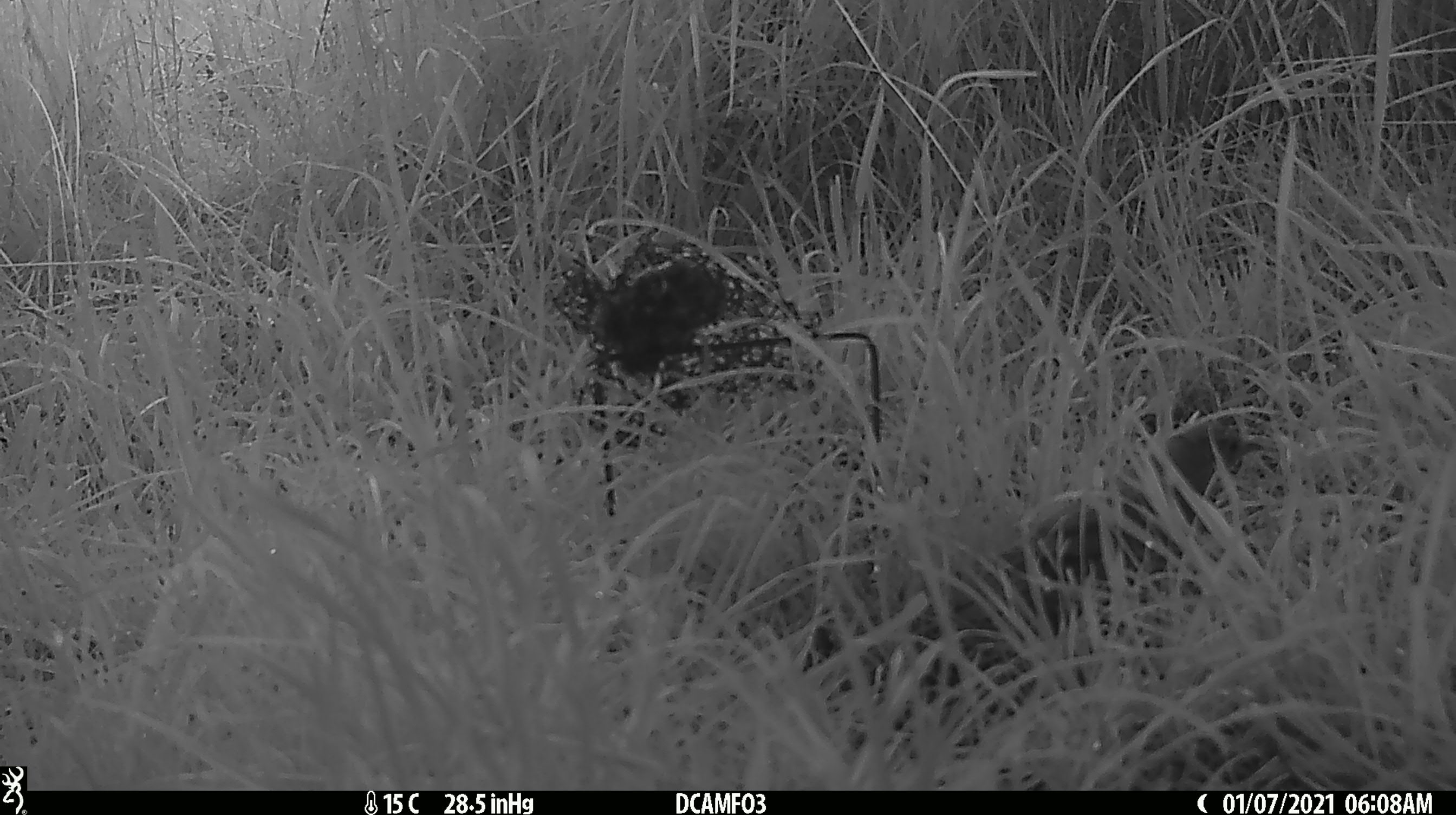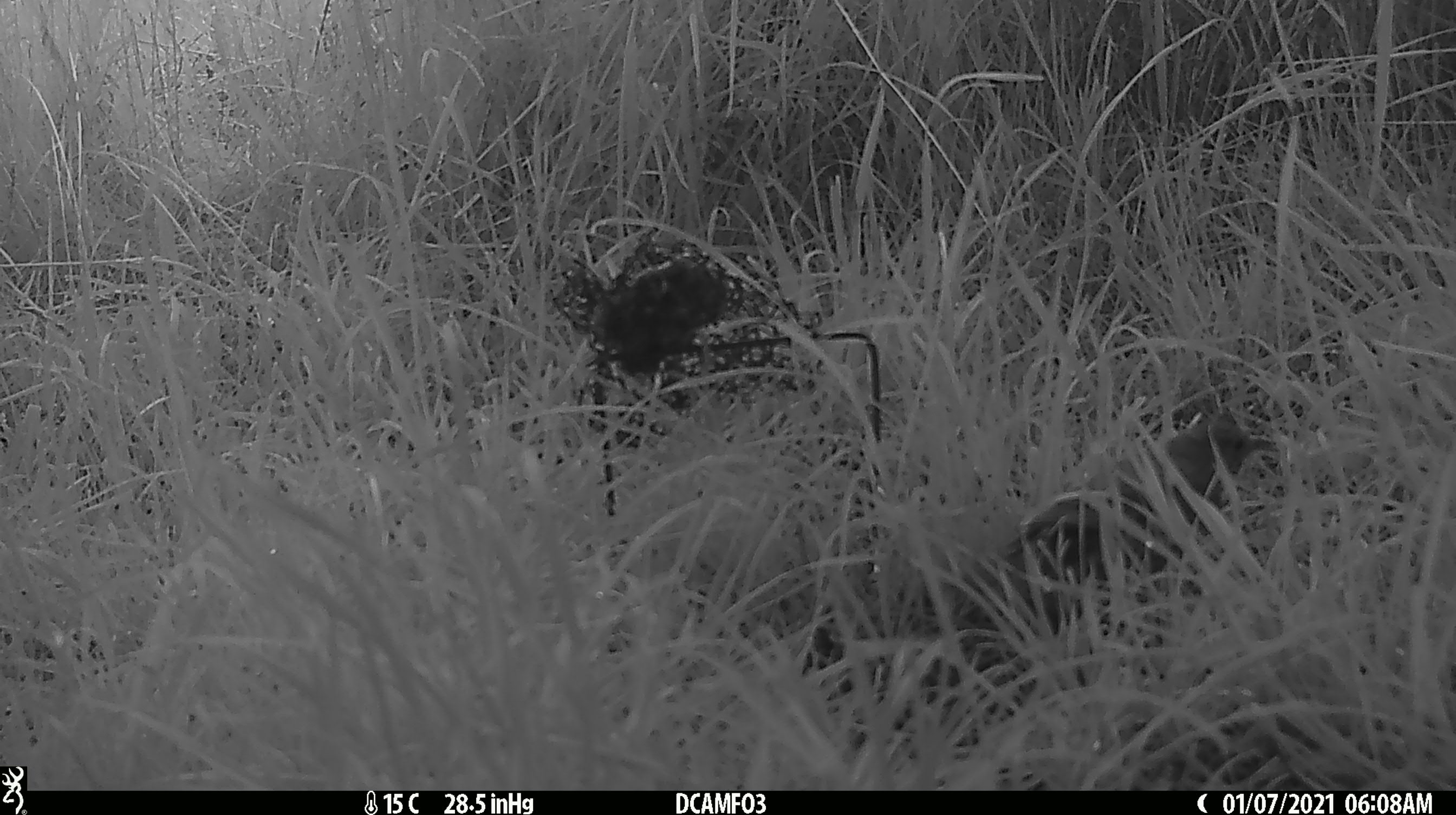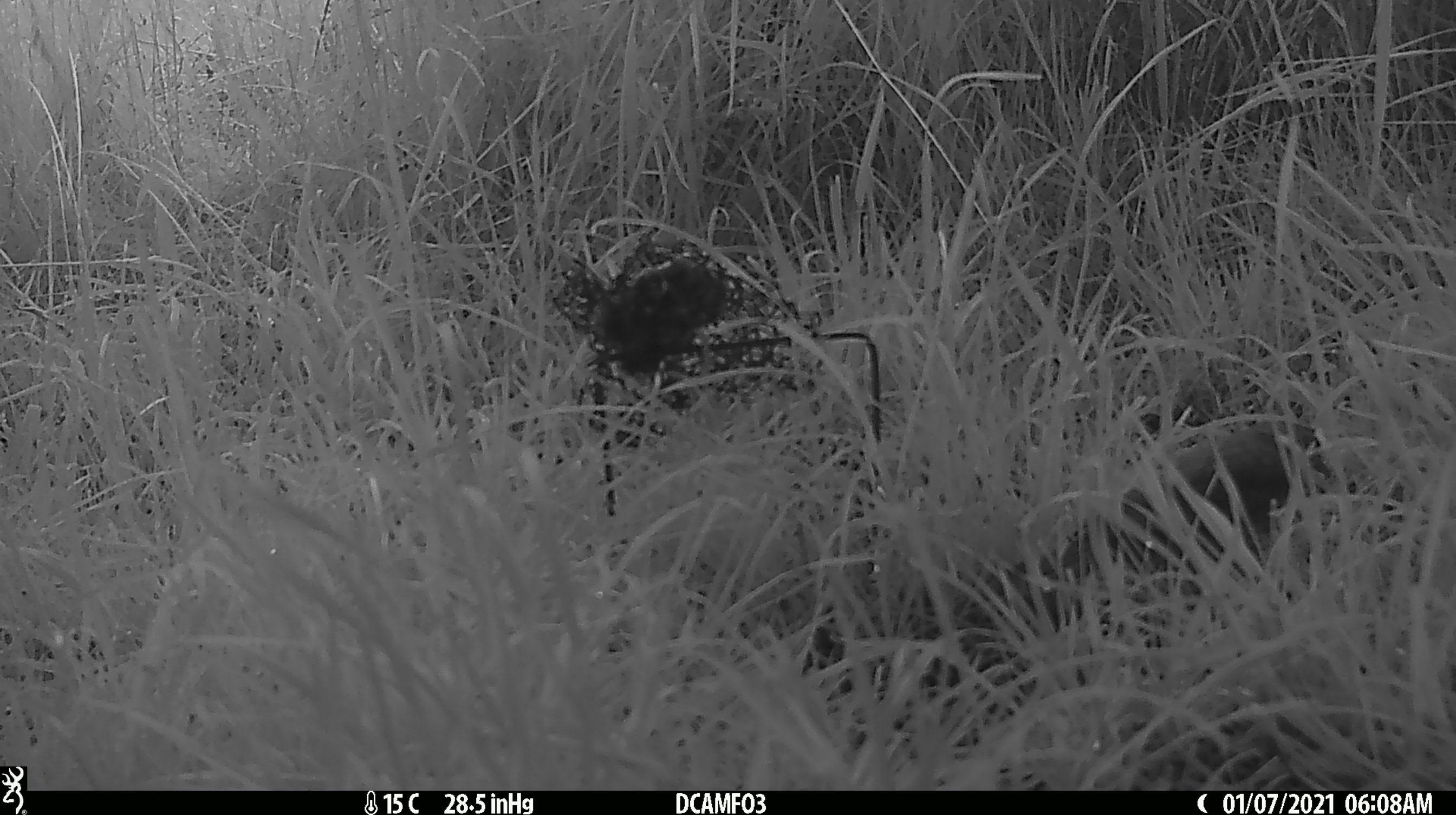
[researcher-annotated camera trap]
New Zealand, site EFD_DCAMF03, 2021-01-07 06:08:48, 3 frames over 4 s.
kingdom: Animalia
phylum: Chordata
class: Aves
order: Passeriformes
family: Turdidae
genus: Turdus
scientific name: Turdus philomelos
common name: song thrush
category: thrush